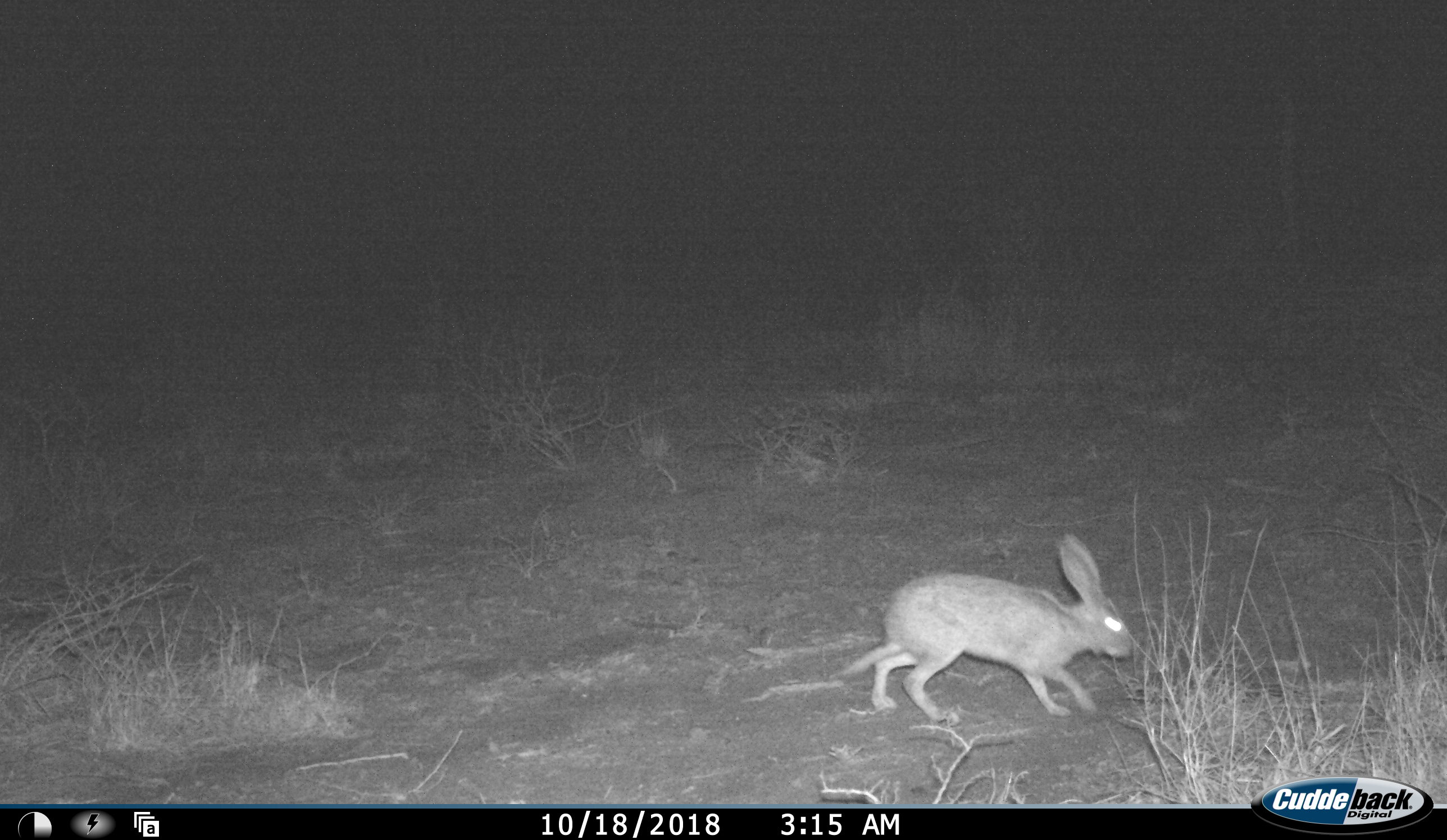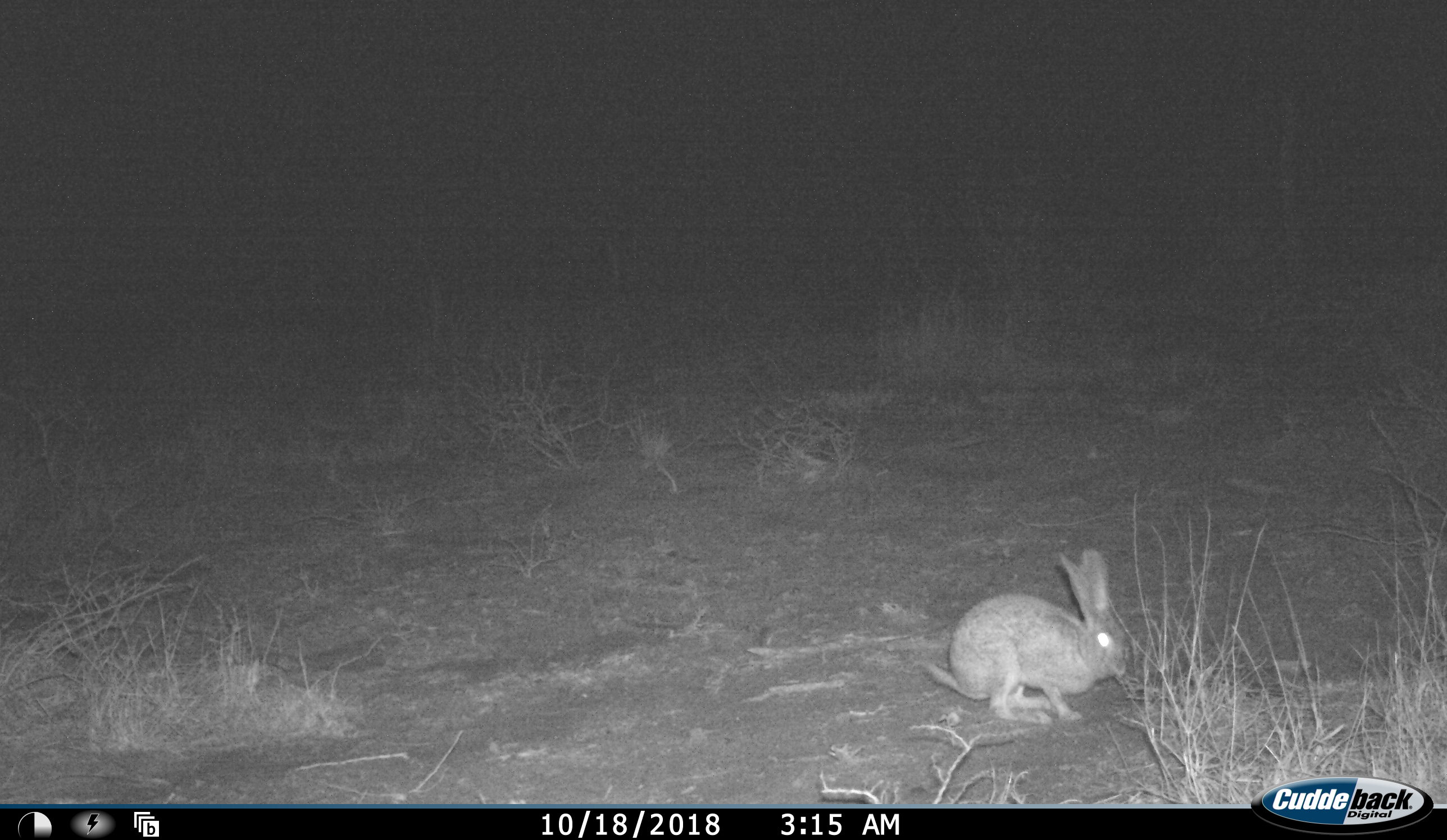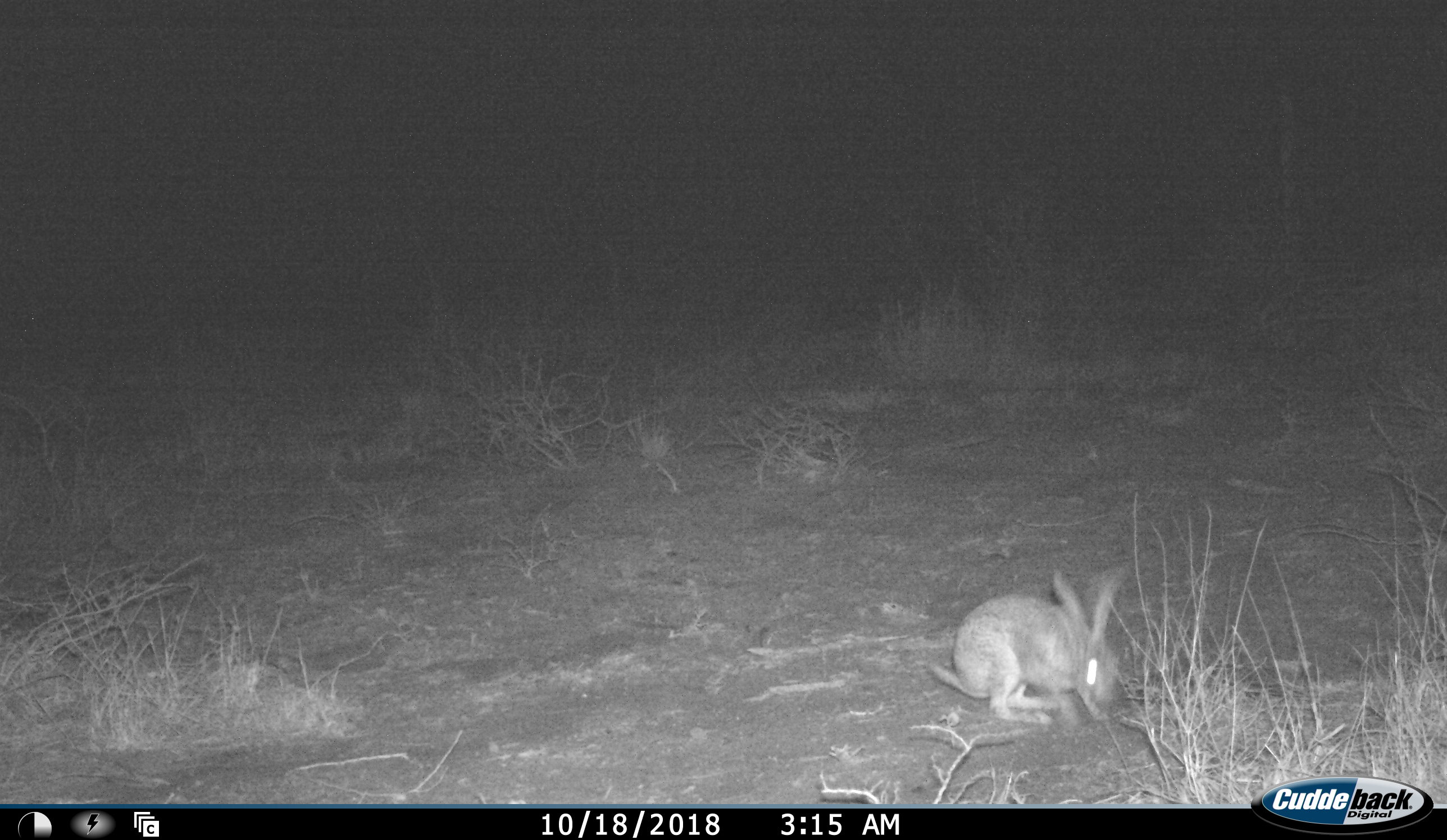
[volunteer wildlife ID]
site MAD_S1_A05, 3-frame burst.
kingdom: Animalia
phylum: Chordata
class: Mammalia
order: Carnivora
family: Herpestidae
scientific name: Herpestidae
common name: mongoose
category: mongooseunknown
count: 1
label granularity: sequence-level